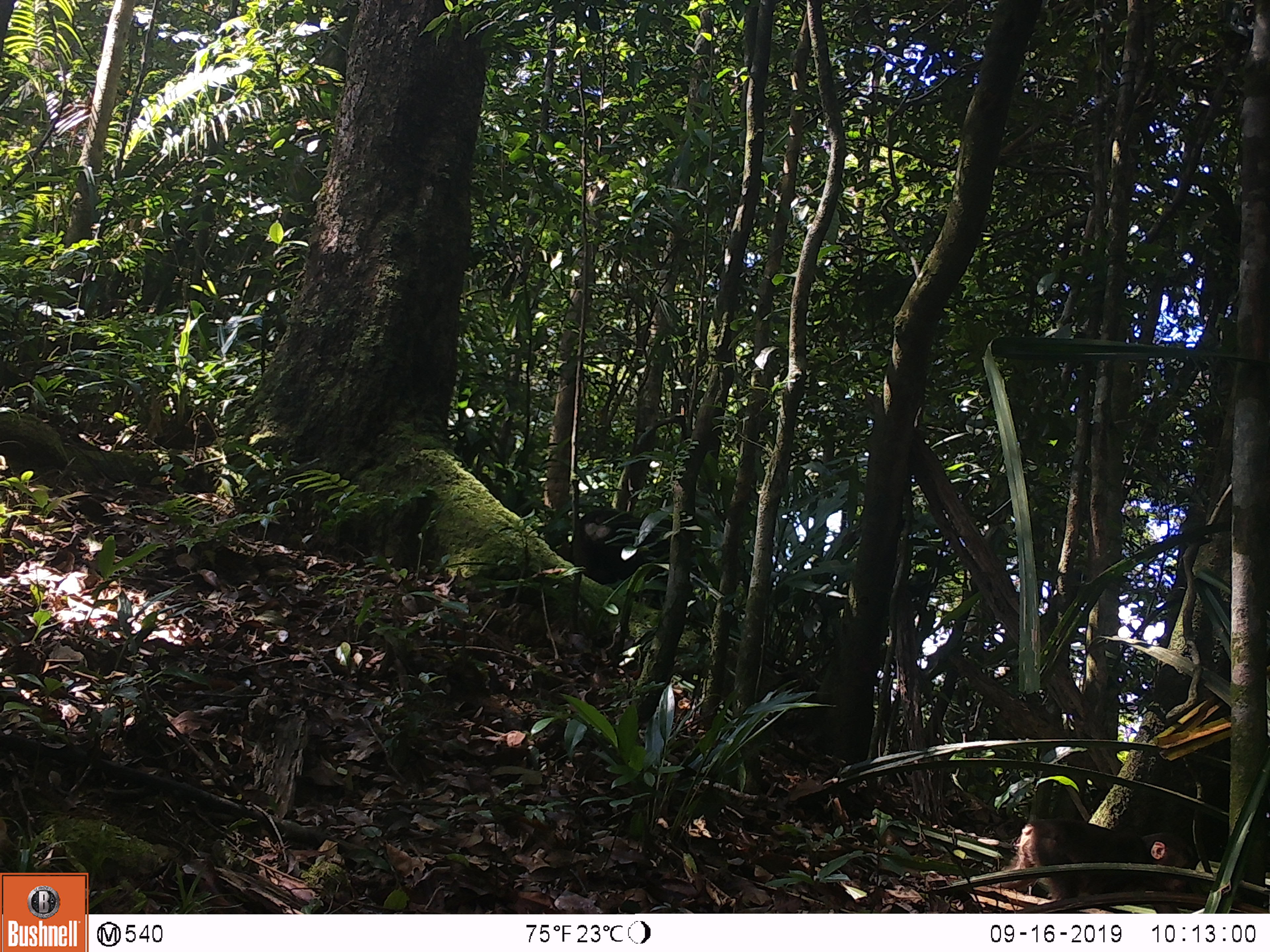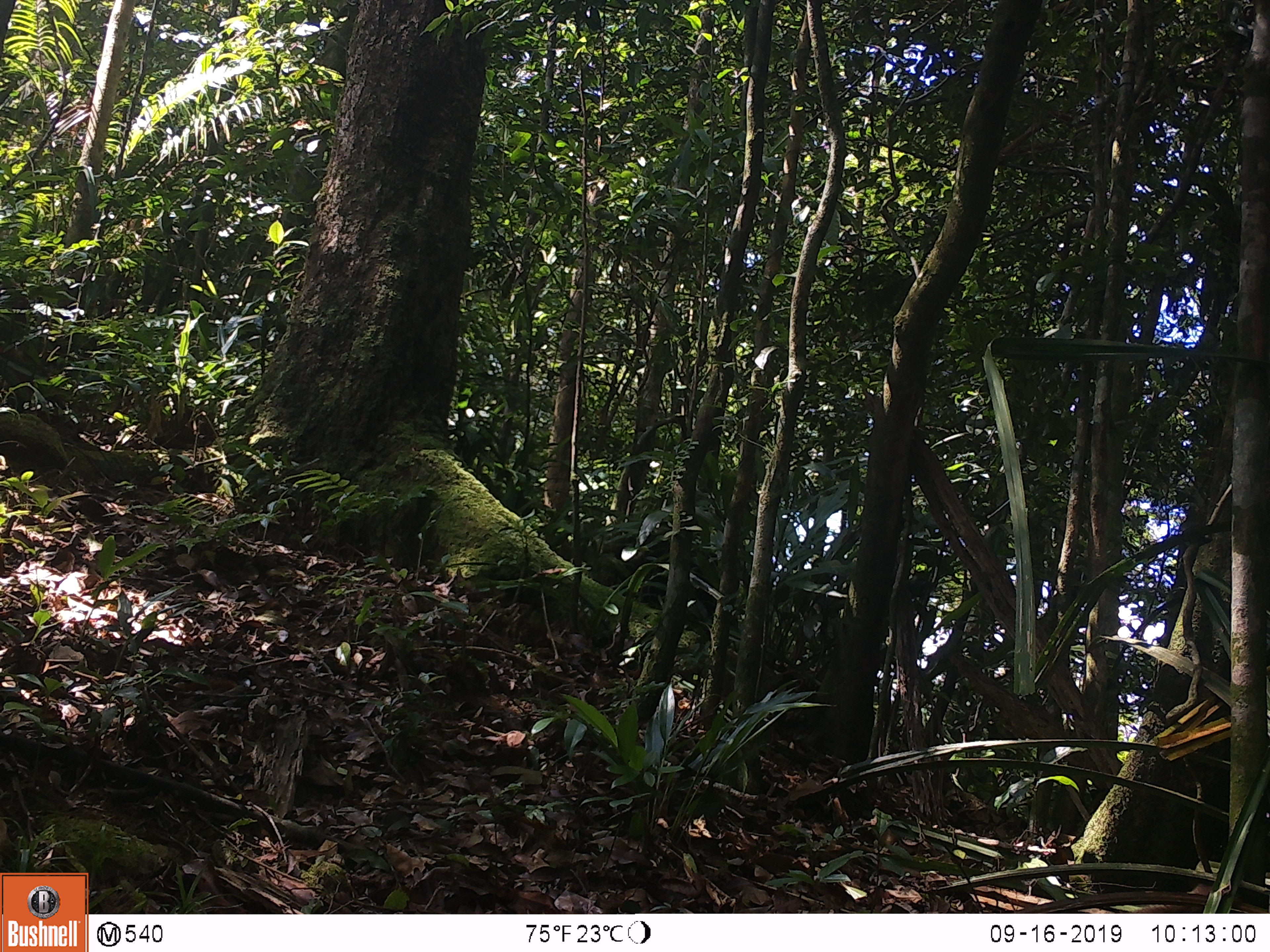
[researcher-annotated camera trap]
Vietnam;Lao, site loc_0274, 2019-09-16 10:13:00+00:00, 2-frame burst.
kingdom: Animalia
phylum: Chordata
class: Mammalia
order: Primates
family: Cercopithecidae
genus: Macaca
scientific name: Macaca arctoides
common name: stump-tailed macaque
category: stump tailed macaque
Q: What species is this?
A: Stump tailed macaque (stump-tailed macaque) (Macaca arctoides).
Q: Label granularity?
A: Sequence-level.